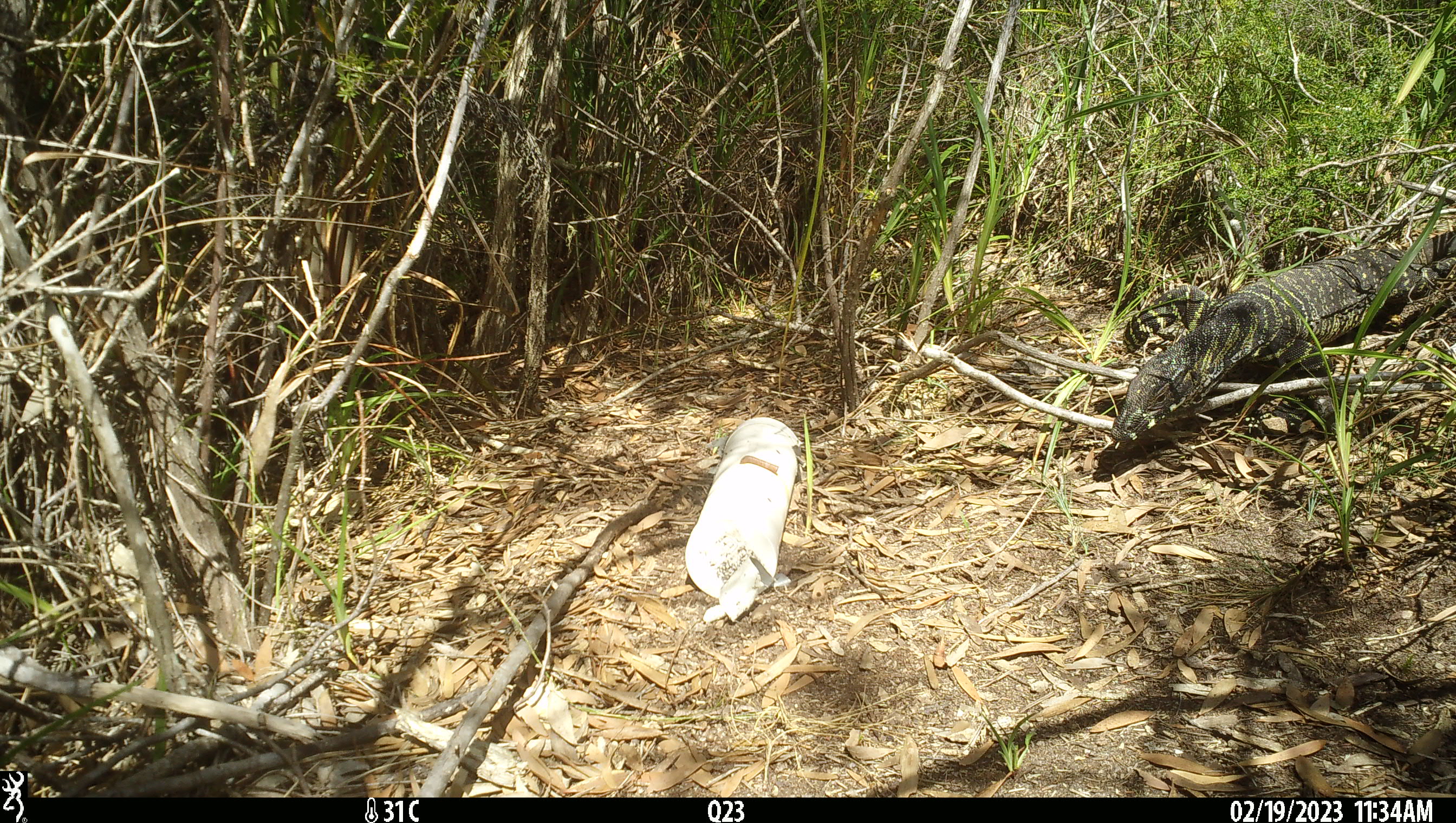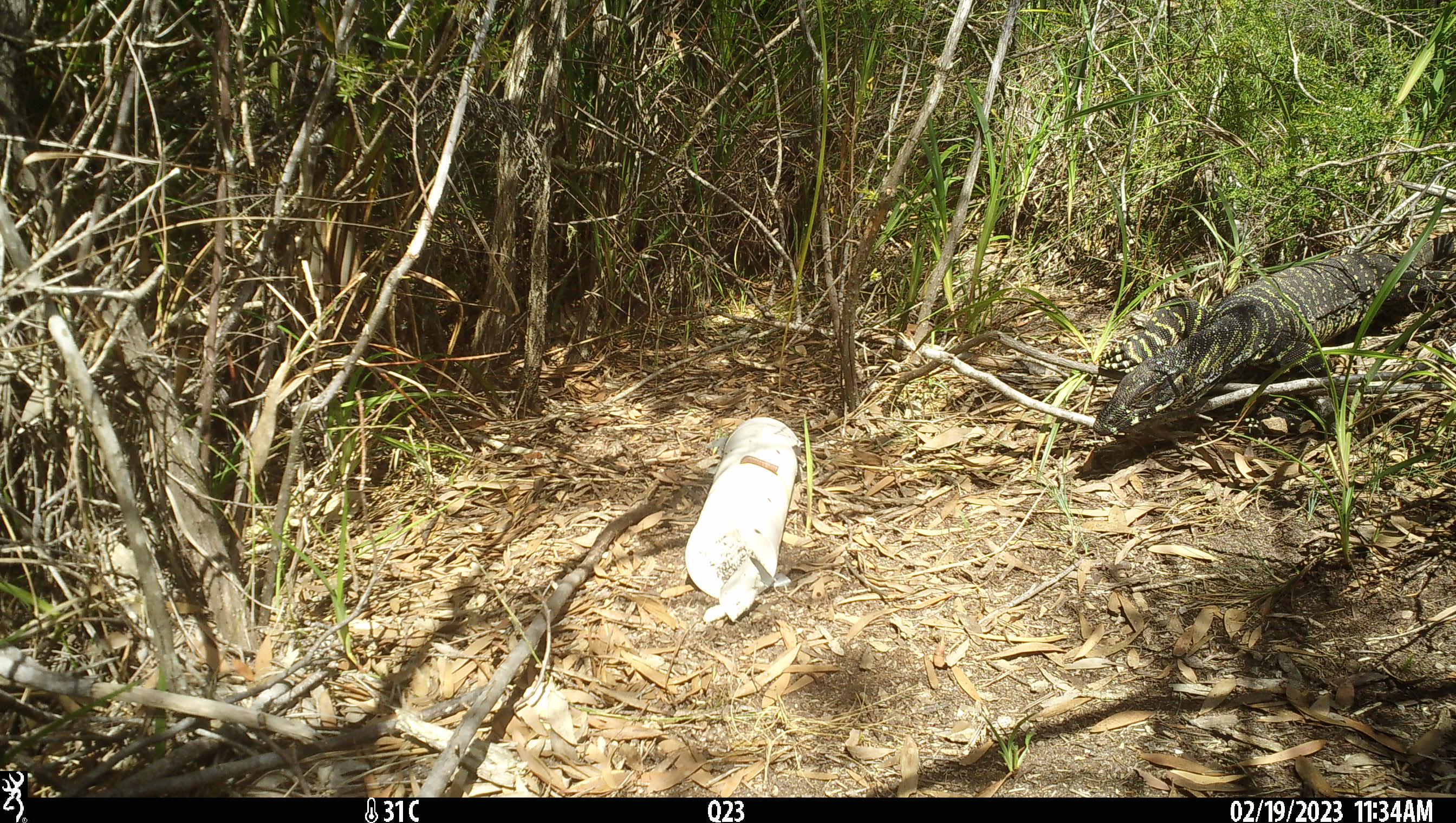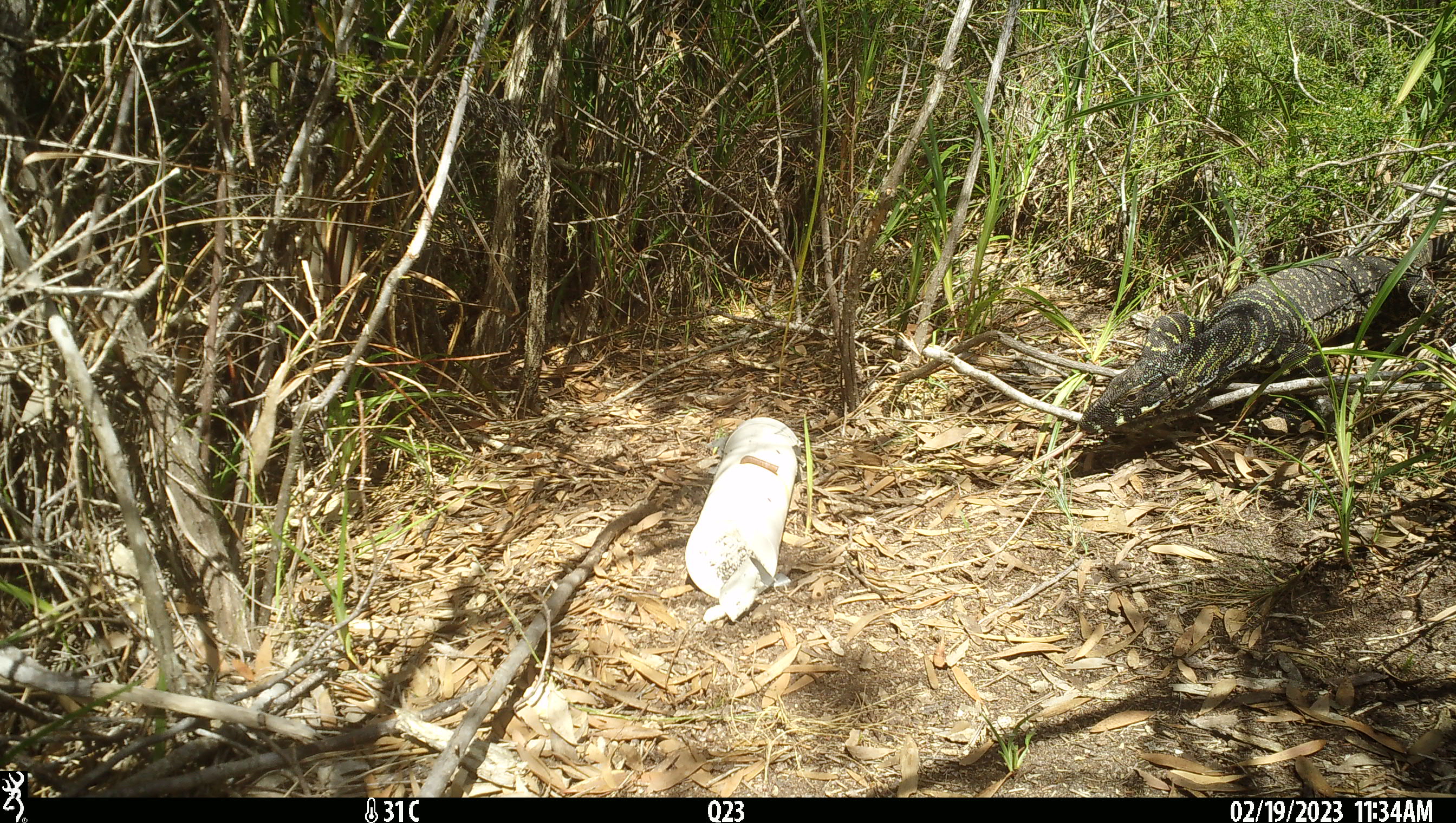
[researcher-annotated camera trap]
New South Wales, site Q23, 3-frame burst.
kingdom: Animalia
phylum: Chordata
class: Reptilia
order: Squamata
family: Varanidae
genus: Varanus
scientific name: Varanus varius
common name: lace monitor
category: goanna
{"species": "goanna (lace monitor) (Varanus varius)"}